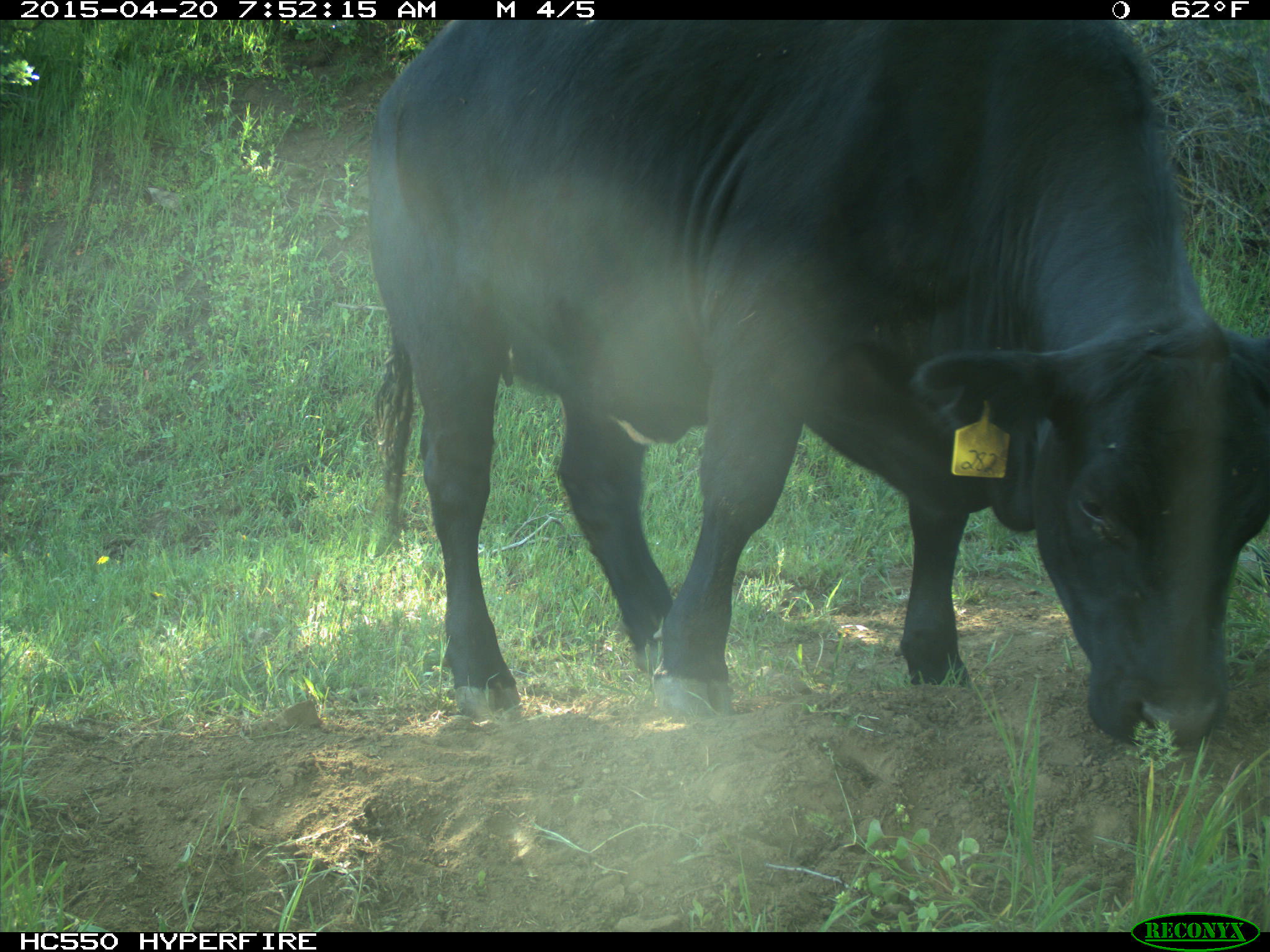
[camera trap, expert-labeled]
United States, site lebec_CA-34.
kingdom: Animalia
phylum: Chordata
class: Mammalia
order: Artiodactyla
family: Bovidae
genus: Bos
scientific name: Bos taurus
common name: domestic cow